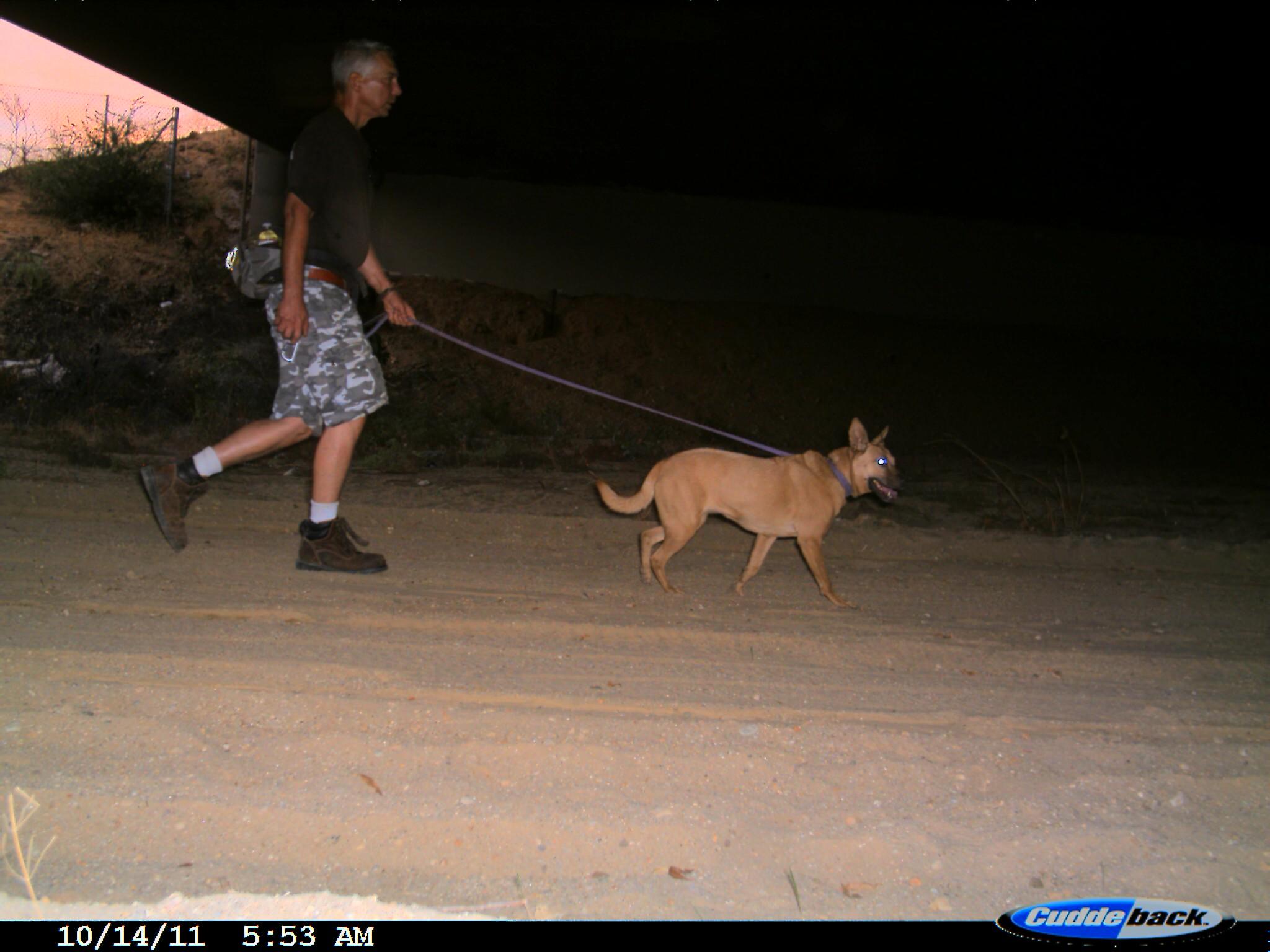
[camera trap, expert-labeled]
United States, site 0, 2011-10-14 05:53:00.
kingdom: Animalia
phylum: Chordata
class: Mammalia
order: Carnivora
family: Canidae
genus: Canis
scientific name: Canis familiaris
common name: domestic dog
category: dog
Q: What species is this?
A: Dog (domestic dog) (Canis familiaris).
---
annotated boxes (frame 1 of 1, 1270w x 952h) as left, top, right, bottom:
dog: 592, 359, 914, 616